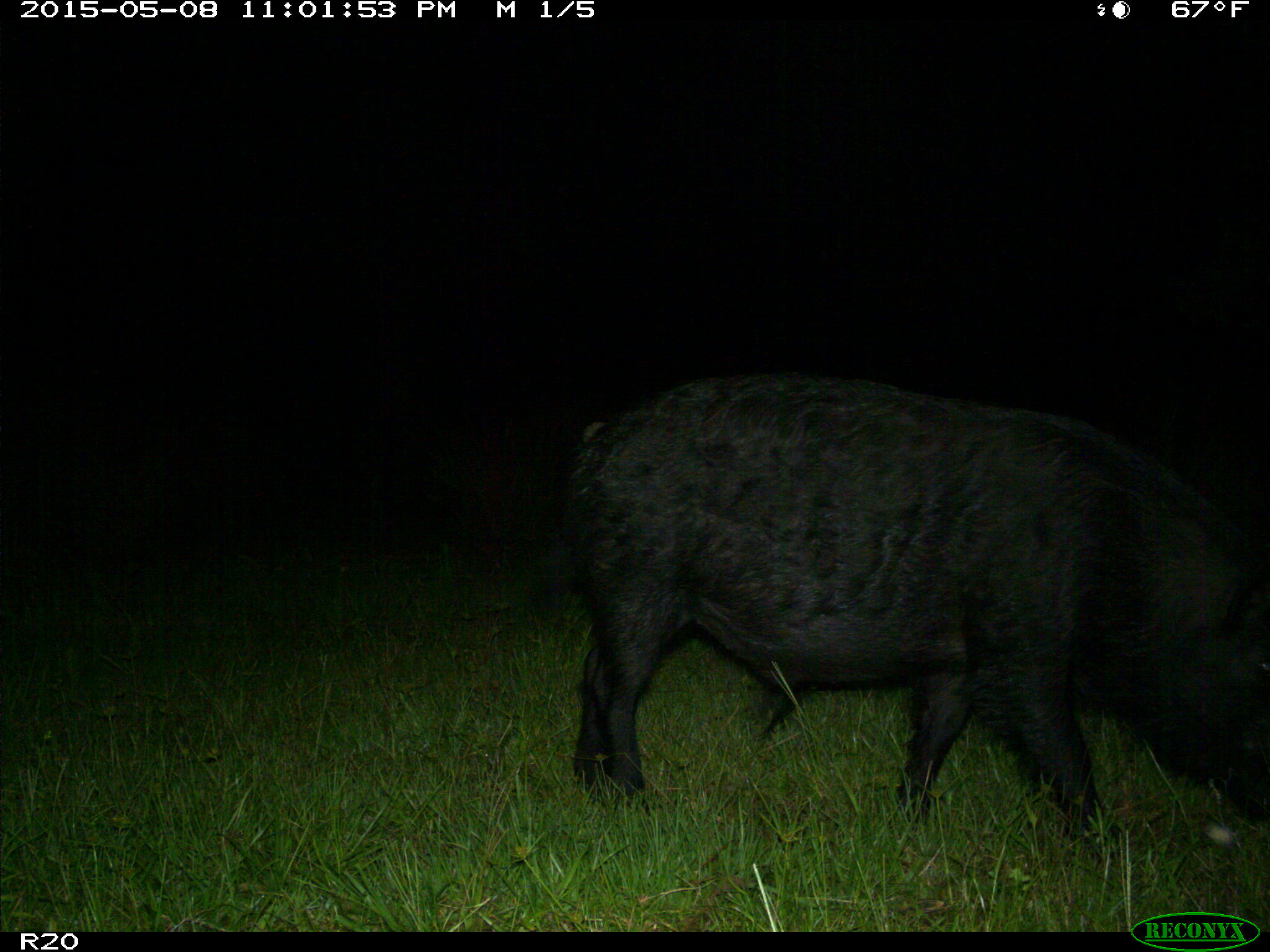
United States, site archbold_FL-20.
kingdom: Animalia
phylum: Chordata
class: Mammalia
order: Artiodactyla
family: Suidae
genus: Sus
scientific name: Sus scrofa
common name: wild boar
Sus scrofa (wild boar).